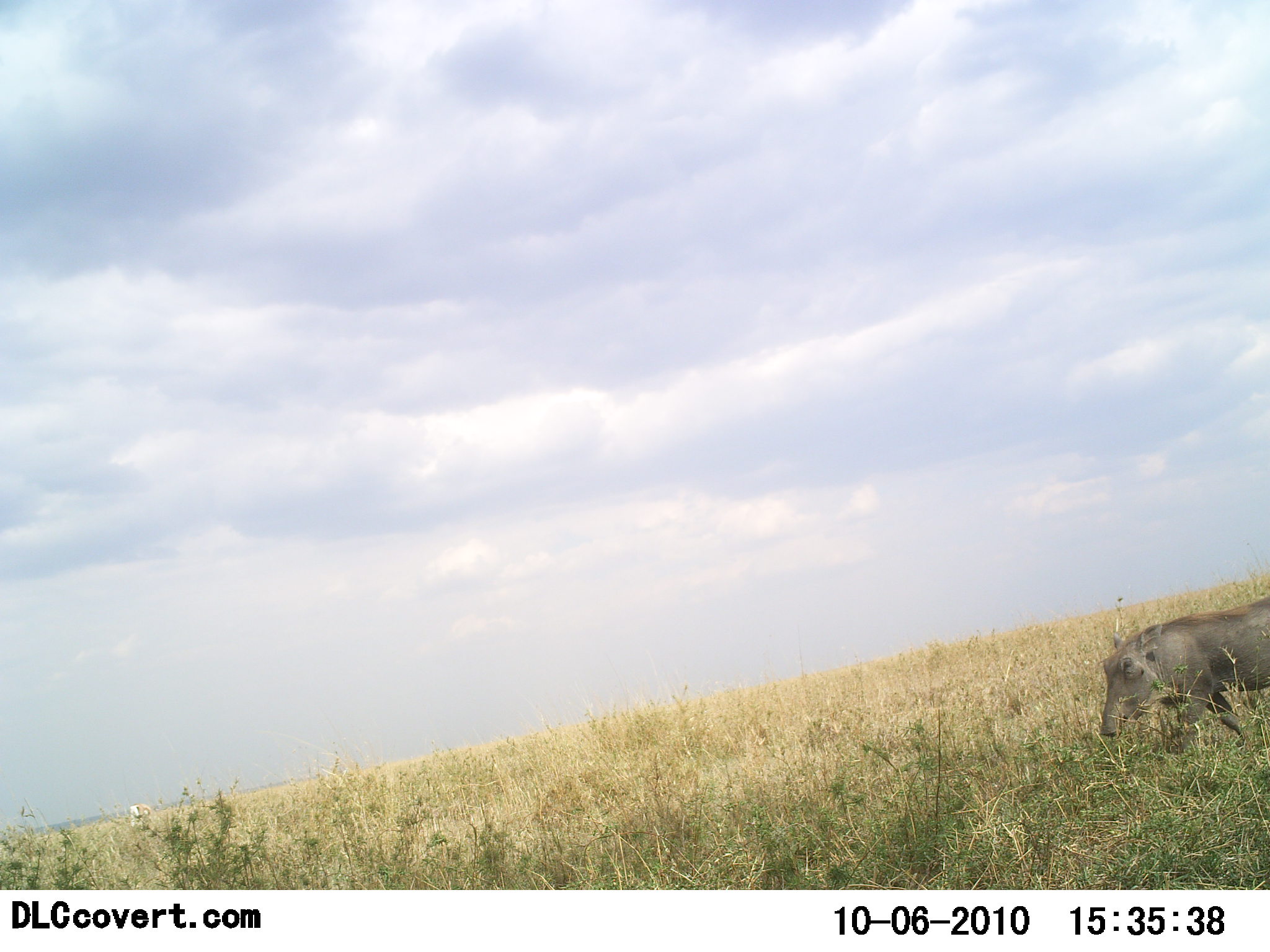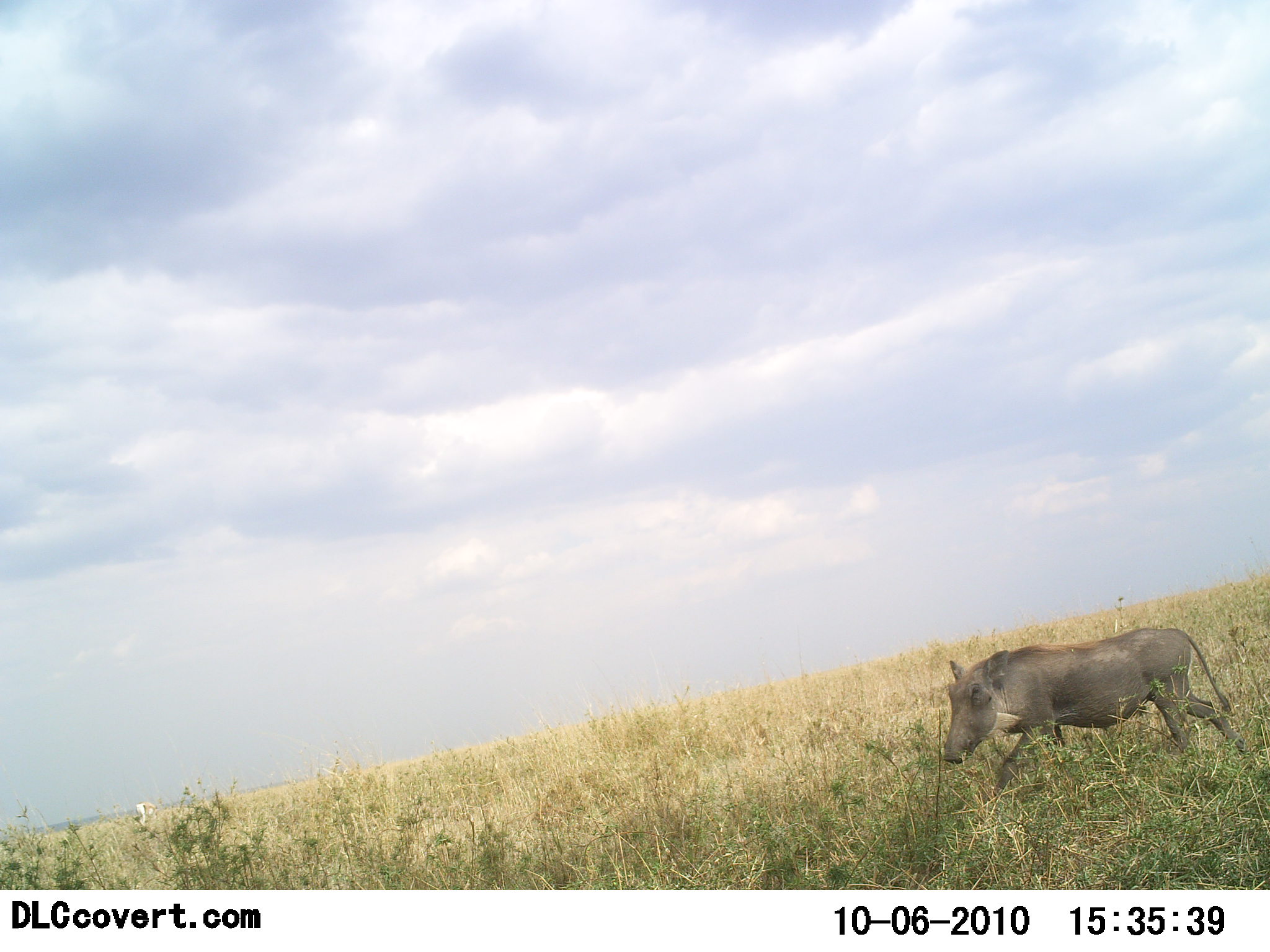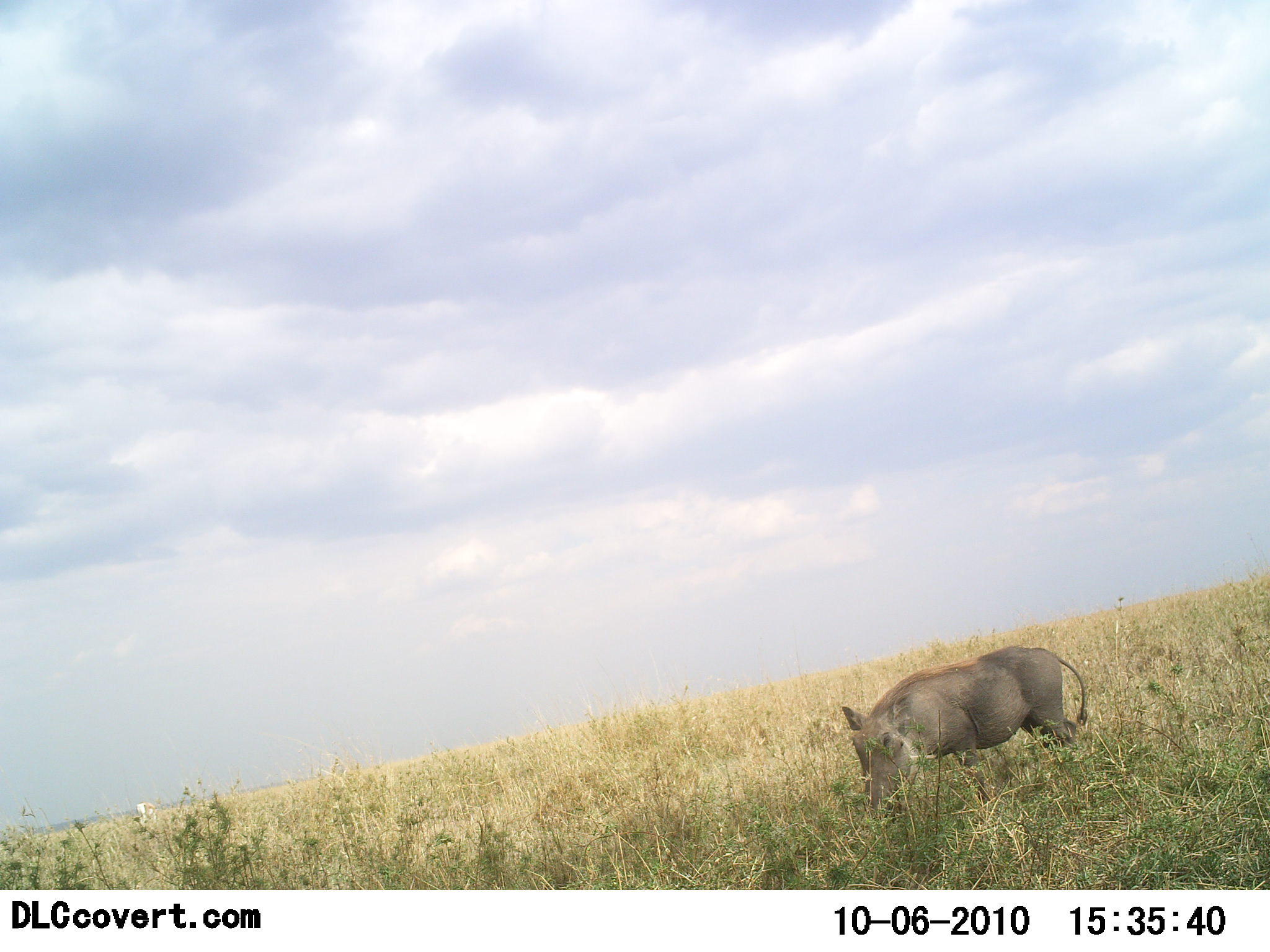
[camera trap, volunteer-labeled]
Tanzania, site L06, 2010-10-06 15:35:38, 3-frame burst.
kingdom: Animalia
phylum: Chordata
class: Mammalia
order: Artiodactyla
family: Suidae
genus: Phacochoerus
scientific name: Phacochoerus africanus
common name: warthog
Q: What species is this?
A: Warthog (Phacochoerus africanus).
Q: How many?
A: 1.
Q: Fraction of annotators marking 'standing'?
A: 0%.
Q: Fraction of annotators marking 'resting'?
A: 0%.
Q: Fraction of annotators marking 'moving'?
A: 100%.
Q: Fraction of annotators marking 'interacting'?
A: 0%.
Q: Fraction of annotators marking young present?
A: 0%.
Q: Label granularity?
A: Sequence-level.